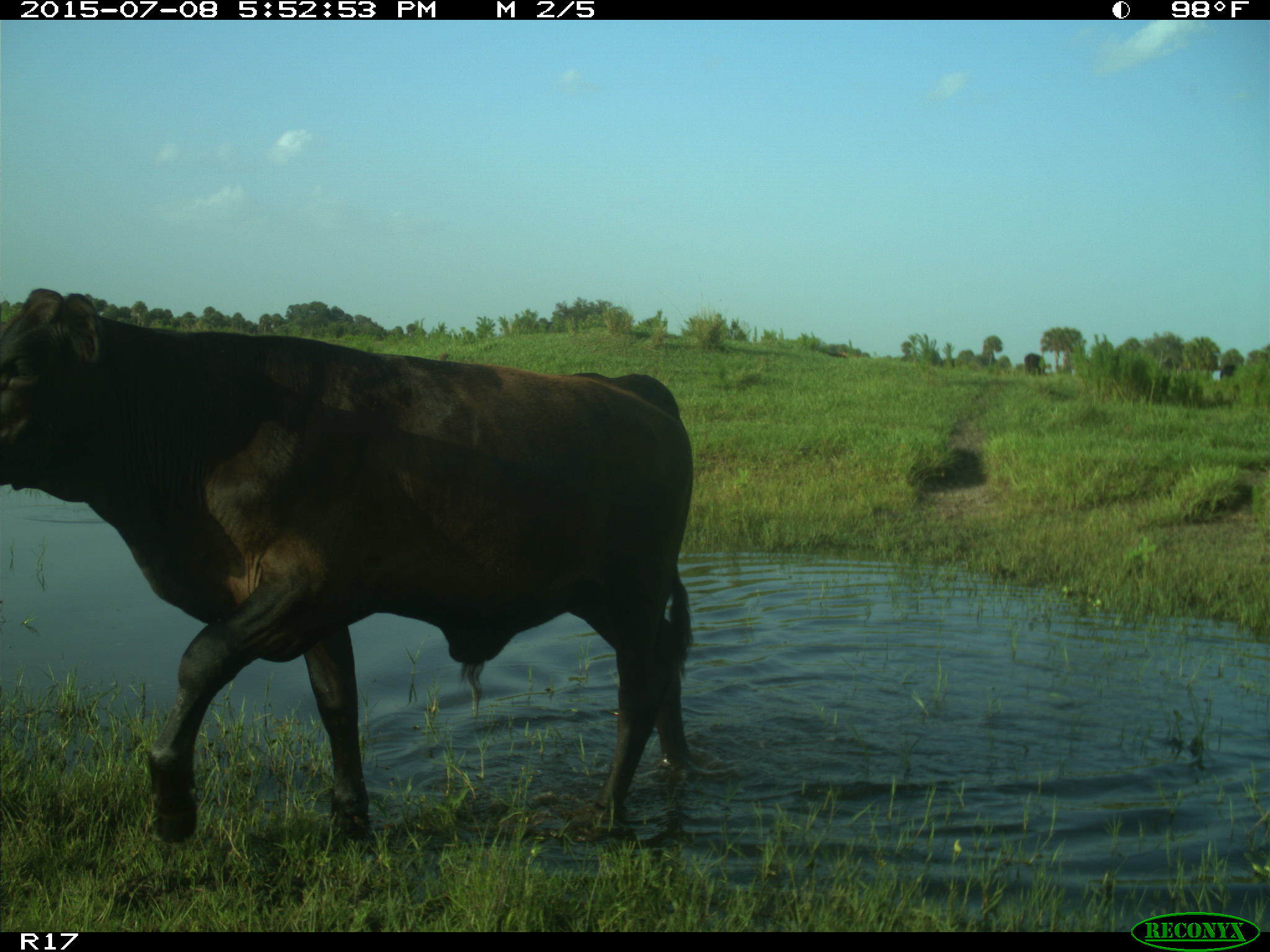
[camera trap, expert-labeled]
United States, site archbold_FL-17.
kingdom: Animalia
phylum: Chordata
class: Mammalia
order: Artiodactyla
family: Bovidae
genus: Bos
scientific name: Bos taurus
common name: domestic cow